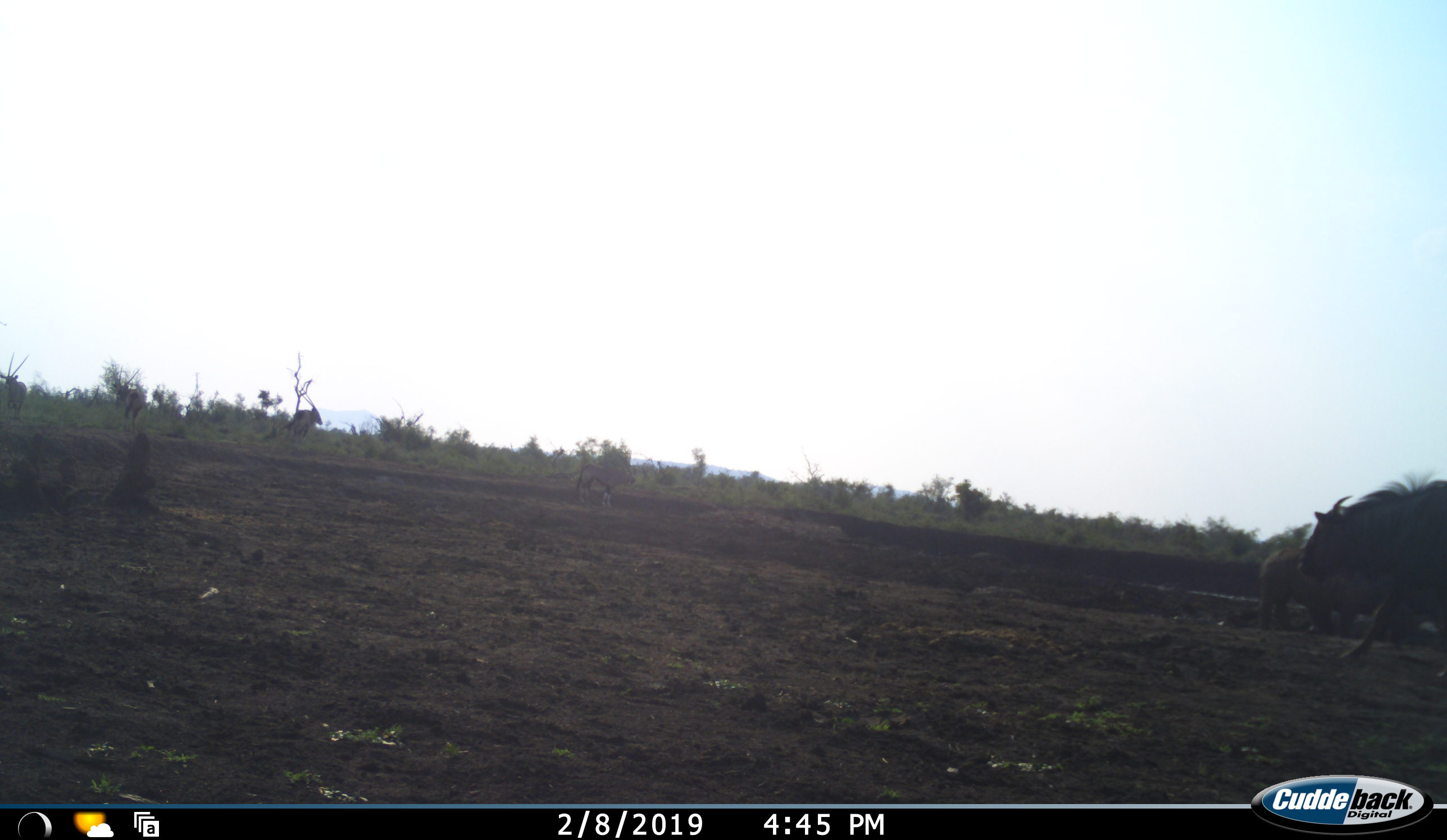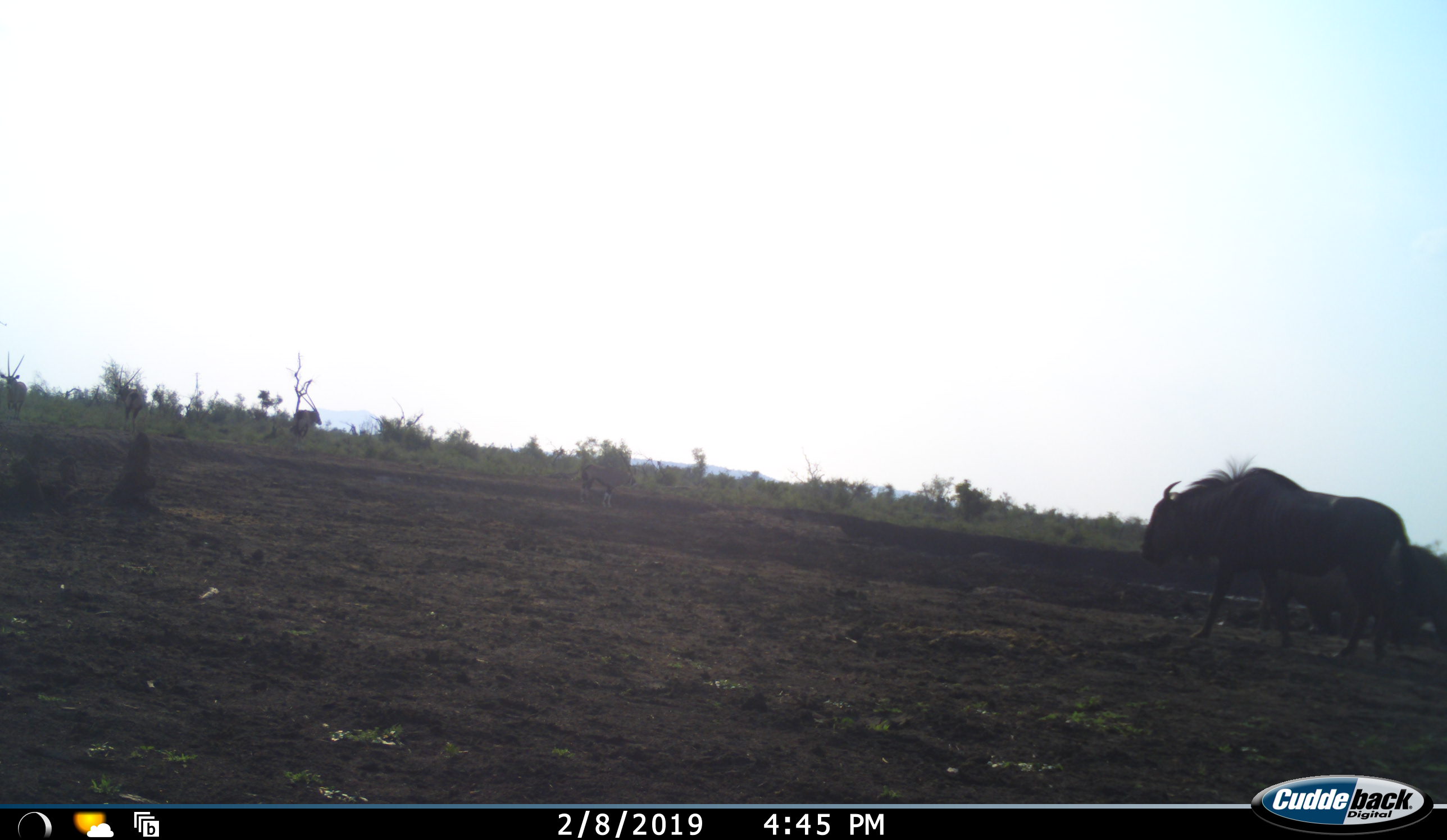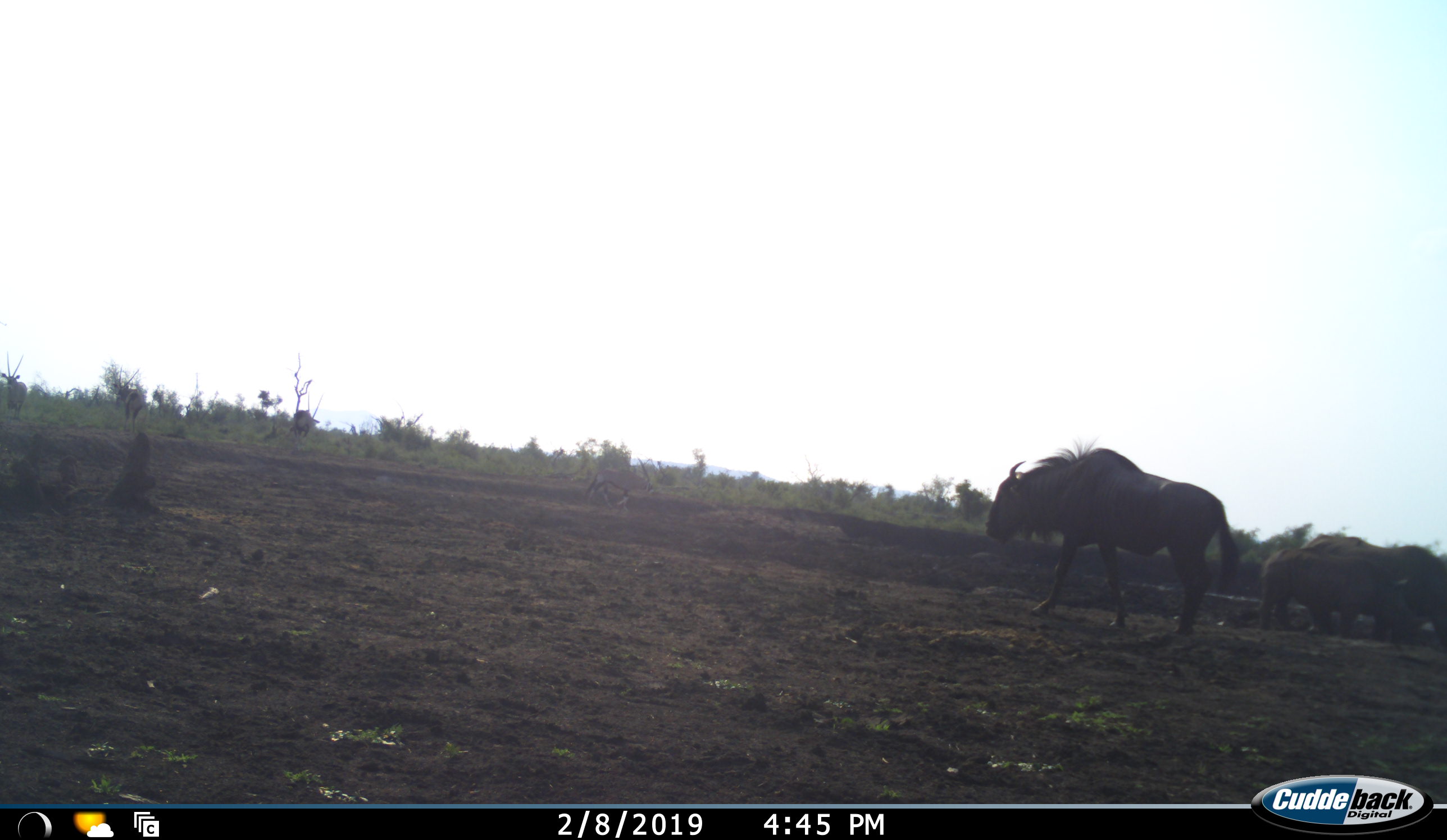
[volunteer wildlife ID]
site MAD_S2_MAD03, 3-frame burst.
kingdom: Animalia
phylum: Chordata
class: Mammalia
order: Artiodactyla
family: Bovidae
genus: Connochaetes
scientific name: Connochaetes taurinus taurinus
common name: blue wildebeest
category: wildebeestblue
Wildebeestblue (blue wildebeest) (Connochaetes taurinus taurinus), count 1. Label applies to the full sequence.